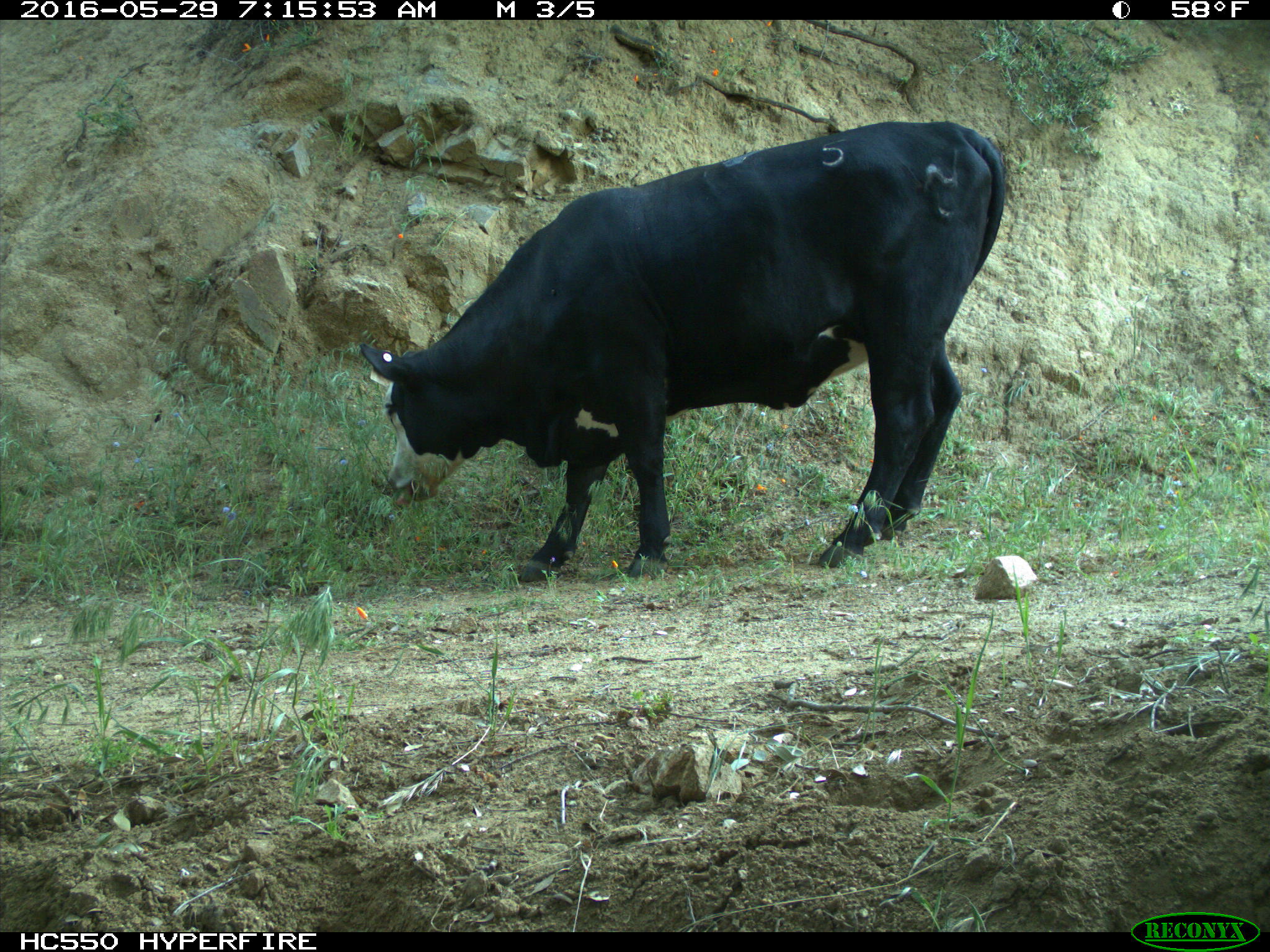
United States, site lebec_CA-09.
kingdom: Animalia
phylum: Chordata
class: Mammalia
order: Artiodactyla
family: Bovidae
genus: Bos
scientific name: Bos taurus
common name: domestic cow